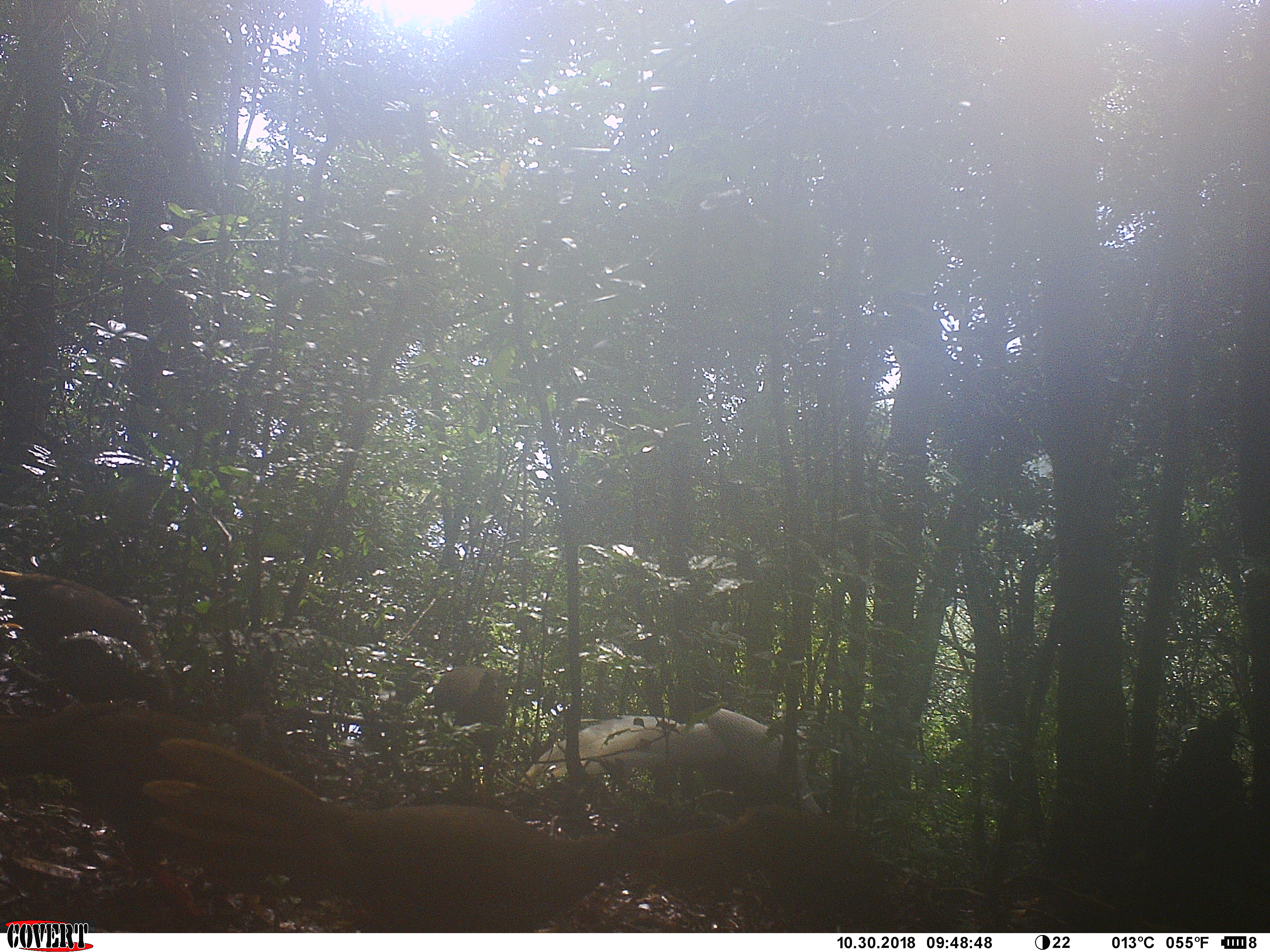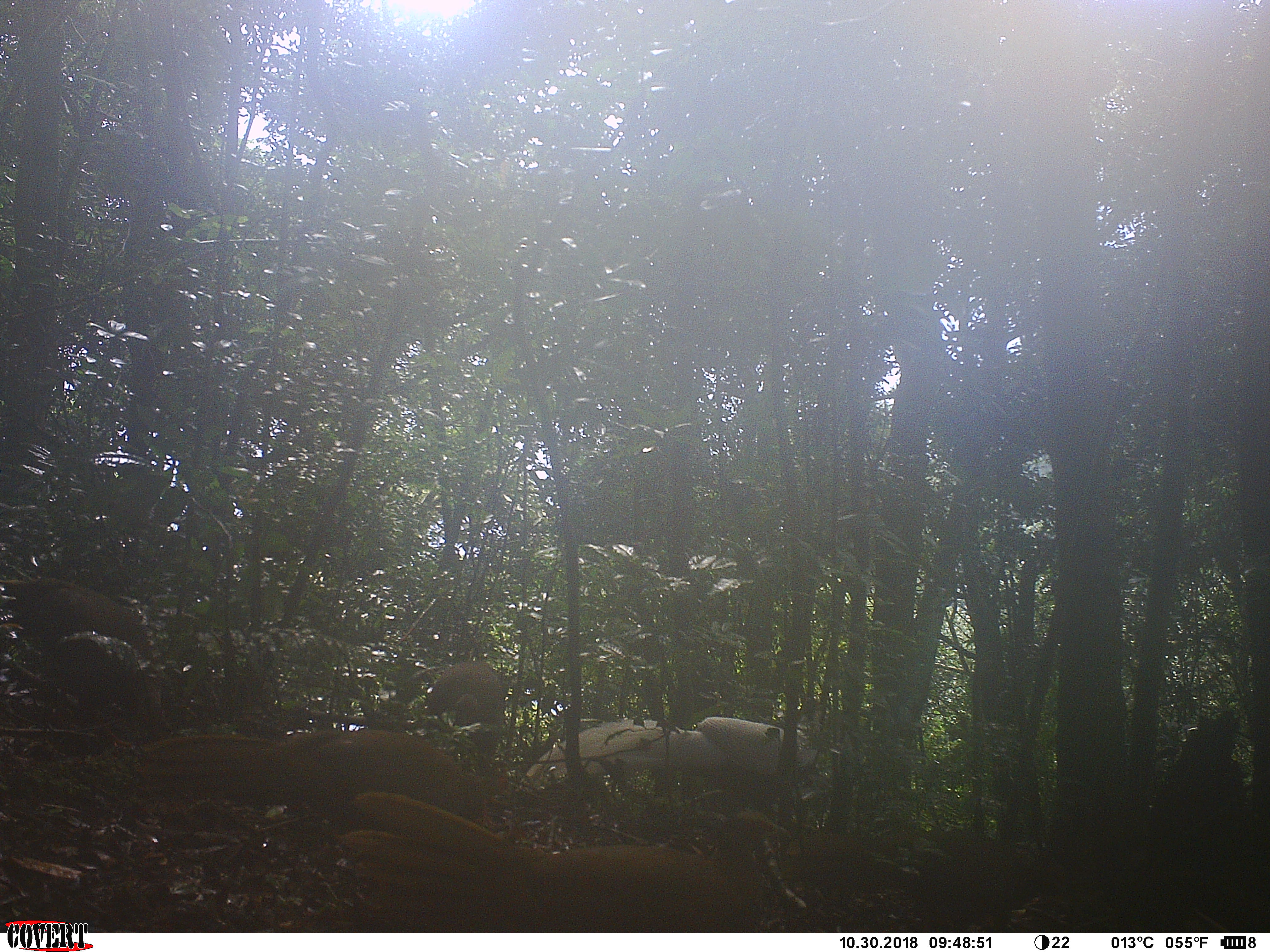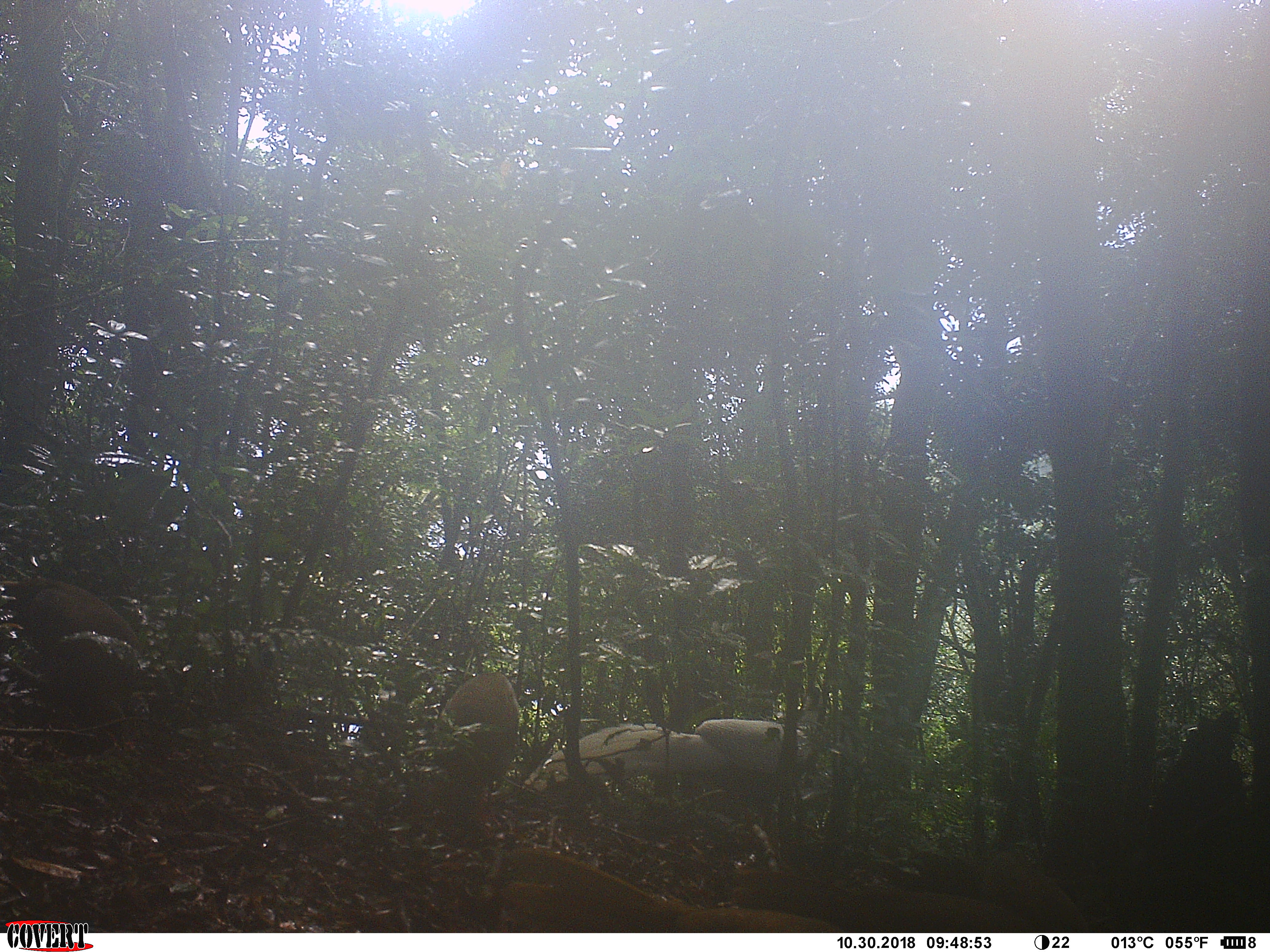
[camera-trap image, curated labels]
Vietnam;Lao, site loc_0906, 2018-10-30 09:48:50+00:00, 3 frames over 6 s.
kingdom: Animalia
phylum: Chordata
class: Aves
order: Galliformes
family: Phasianidae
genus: Lophura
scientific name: Lophura nycthemera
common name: silver pheasant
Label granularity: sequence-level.